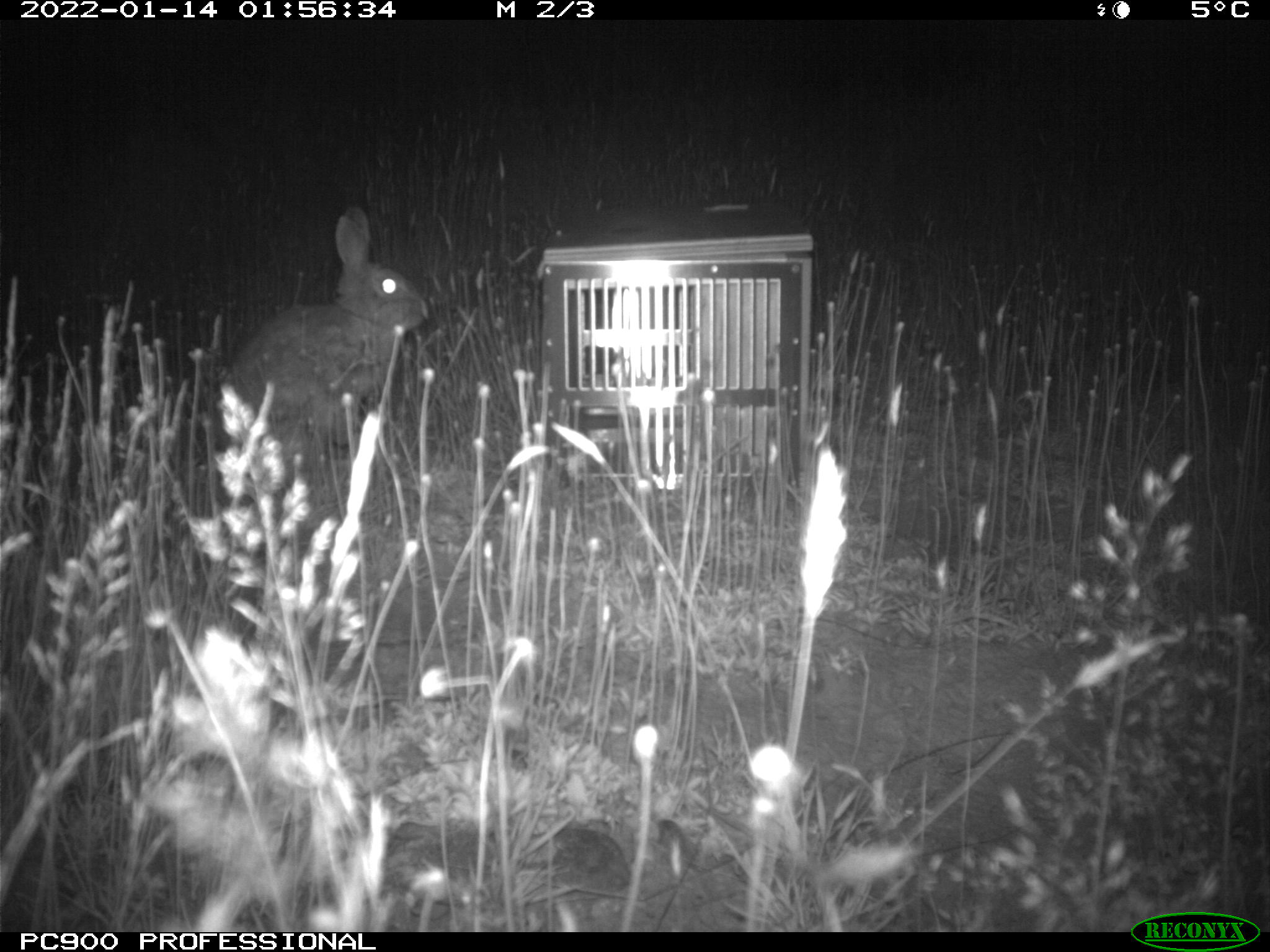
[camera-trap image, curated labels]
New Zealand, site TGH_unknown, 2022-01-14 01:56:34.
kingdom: Animalia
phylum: Chordata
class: Mammalia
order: Lagomorpha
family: Leporidae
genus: Oryctolagus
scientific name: Oryctolagus cuniculus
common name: european rabbit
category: rabbit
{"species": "rabbit (european rabbit) (Oryctolagus cuniculus)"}